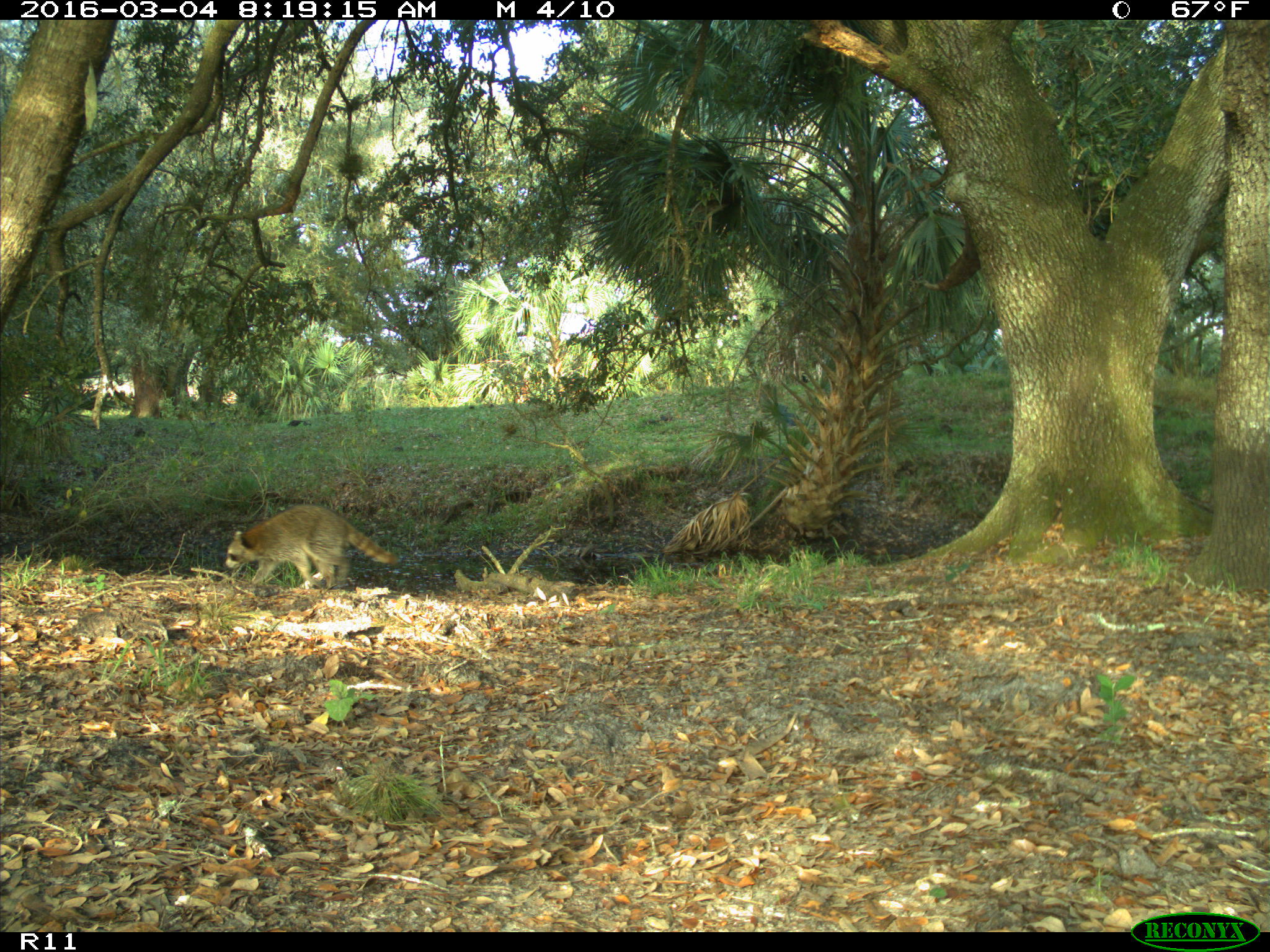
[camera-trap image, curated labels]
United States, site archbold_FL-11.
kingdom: Animalia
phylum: Chordata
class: Mammalia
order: Carnivora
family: Procyonidae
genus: Procyon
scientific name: Procyon lotor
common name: common raccoon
Procyon lotor (common raccoon).